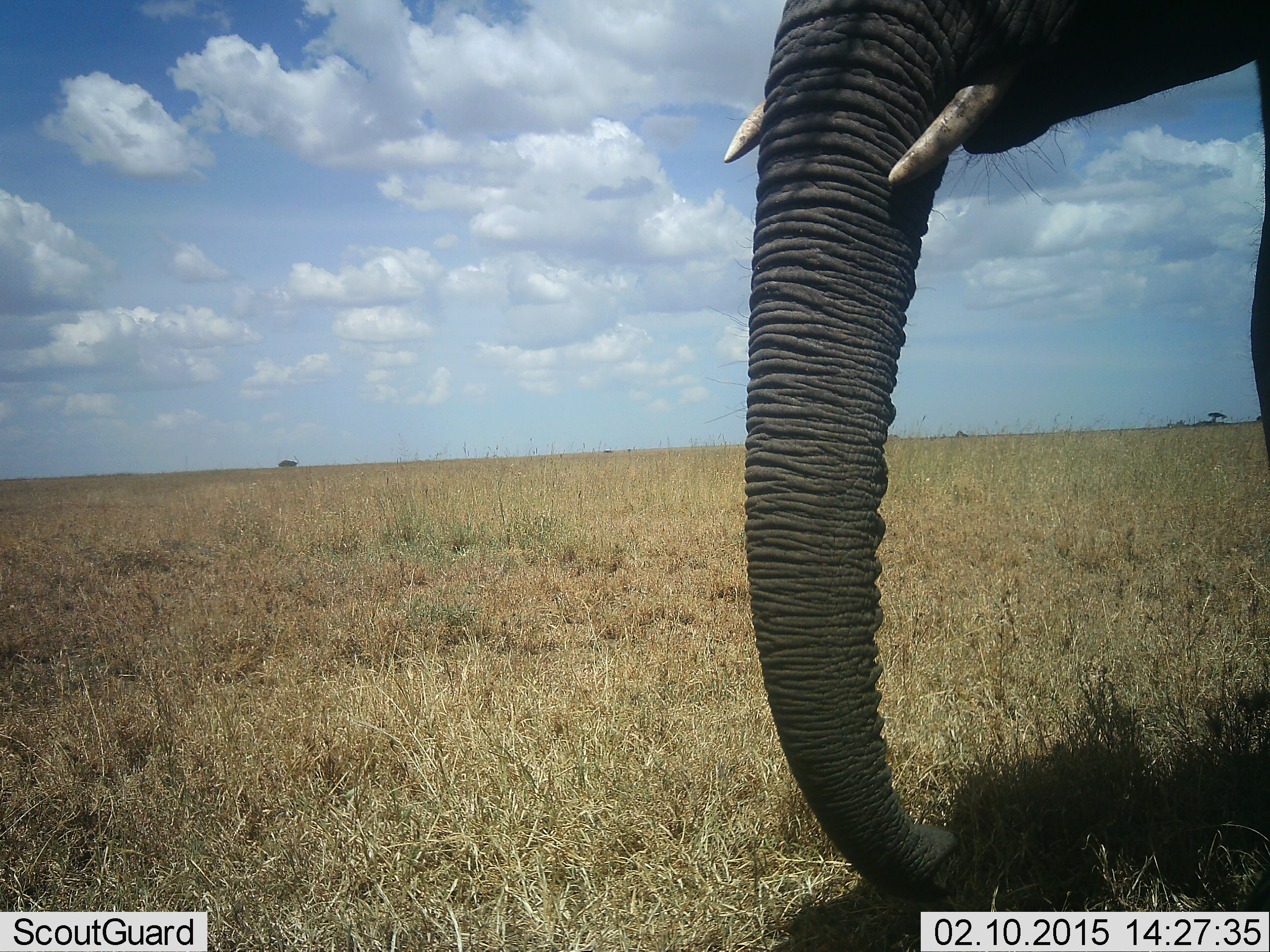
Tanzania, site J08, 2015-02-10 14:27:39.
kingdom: Animalia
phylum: Chordata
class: Mammalia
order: Proboscidea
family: Elephantidae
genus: Loxodonta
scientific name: Loxodonta africana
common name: african bush elephant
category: elephant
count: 1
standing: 90%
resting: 0%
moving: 10%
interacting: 0%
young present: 0%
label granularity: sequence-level